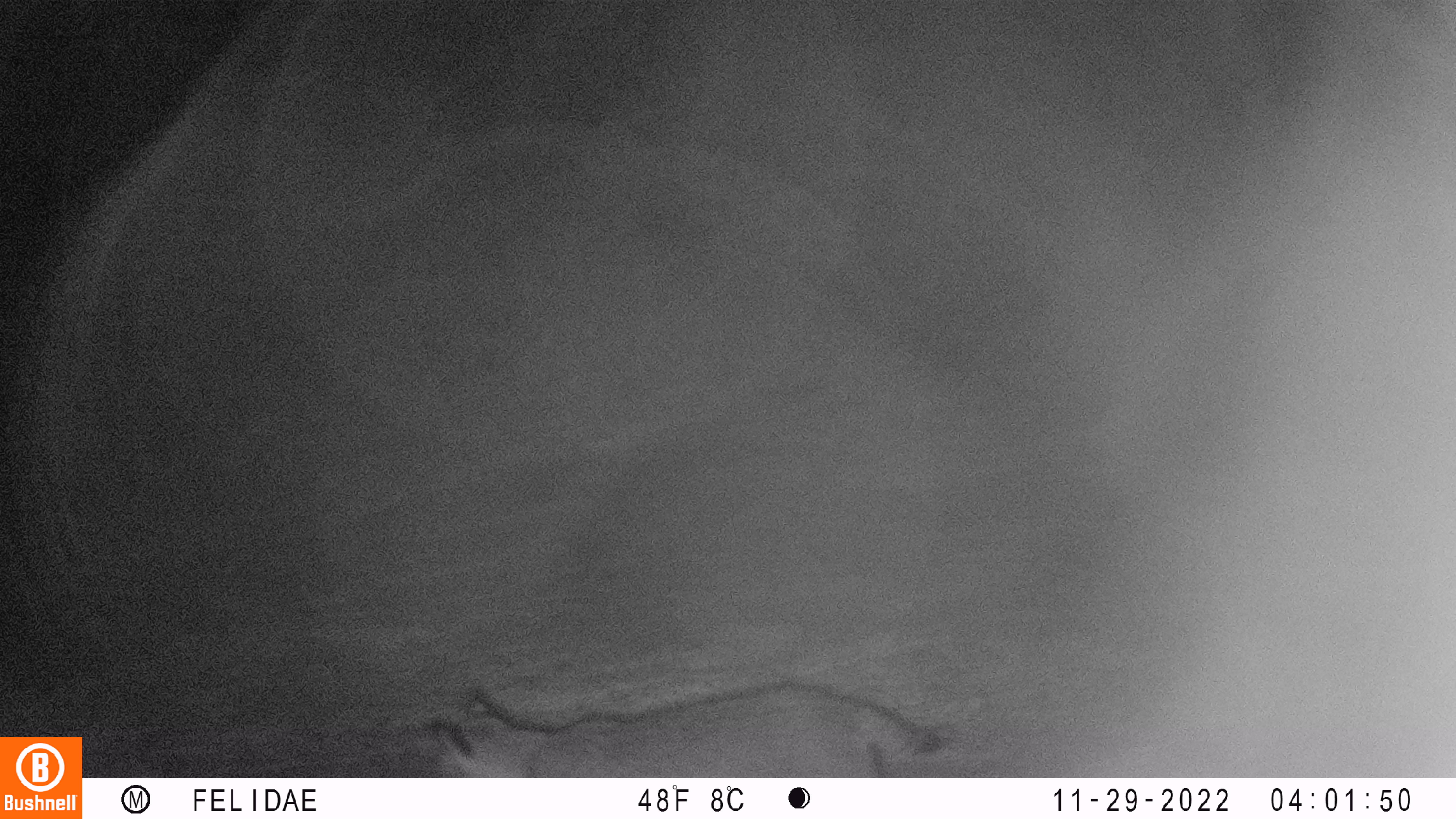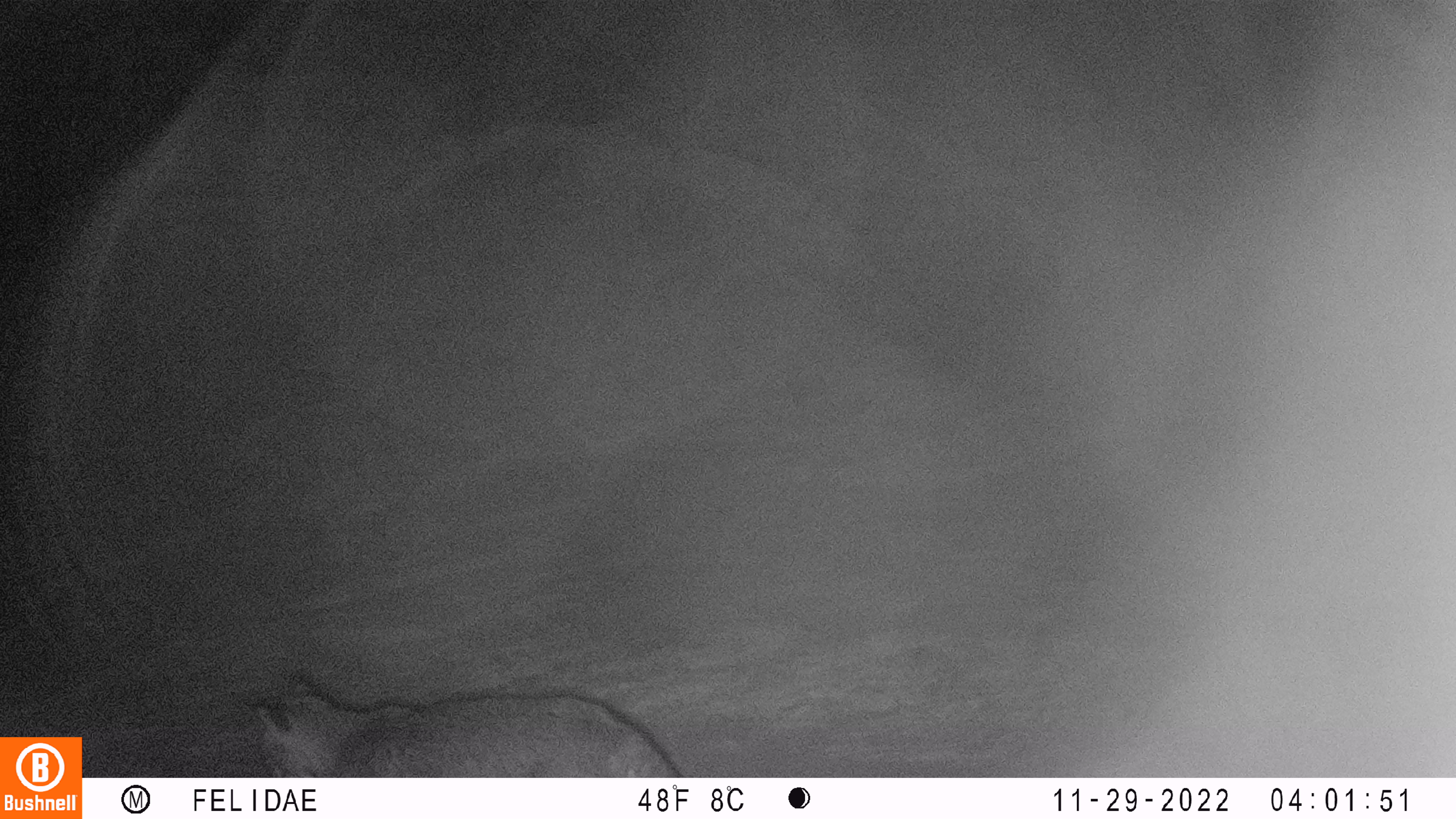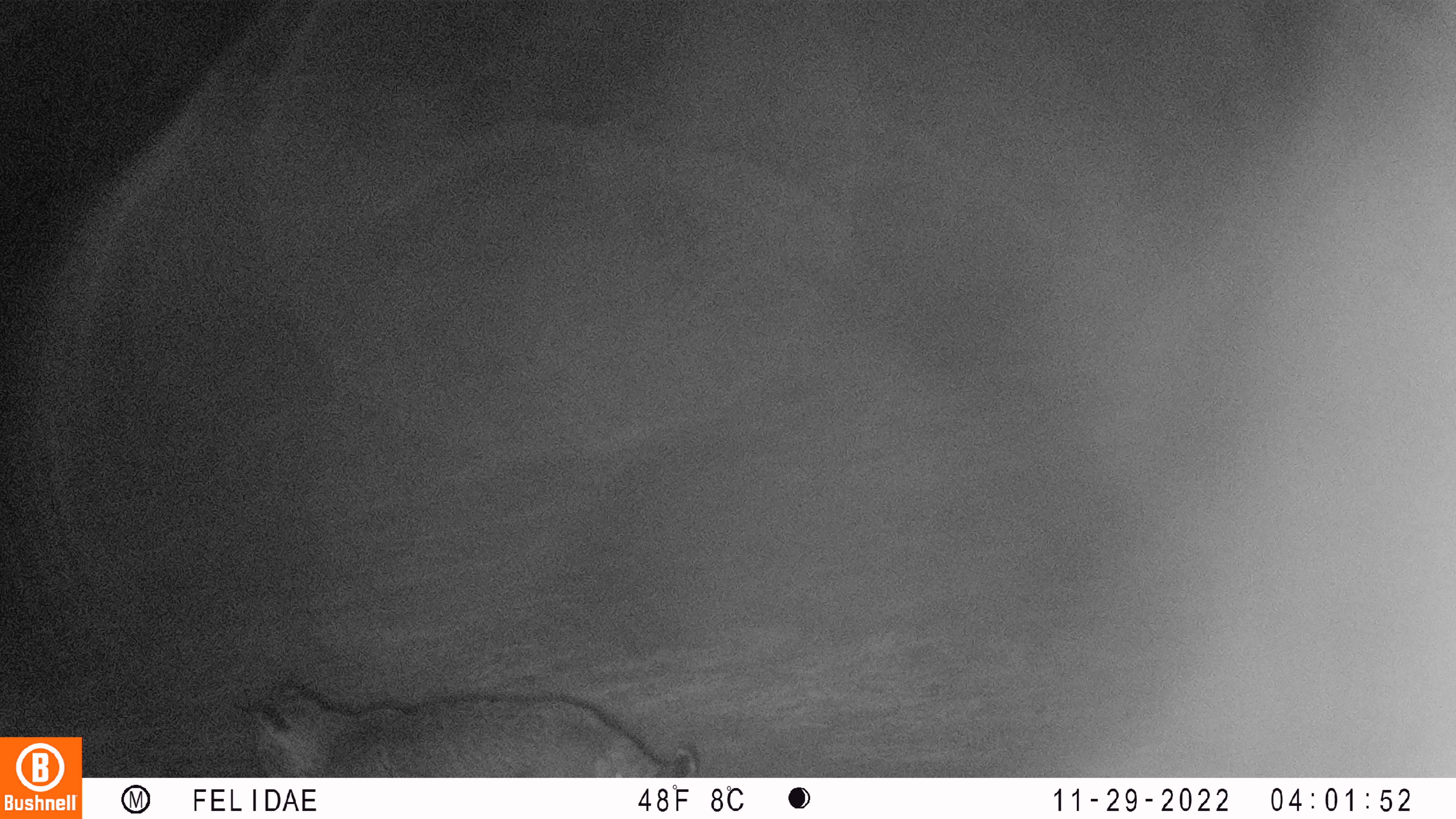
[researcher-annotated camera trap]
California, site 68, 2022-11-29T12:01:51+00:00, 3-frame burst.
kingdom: Animalia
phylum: Chordata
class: Mammalia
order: Carnivora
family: Felidae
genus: Lynx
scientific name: Lynx rufus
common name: bobcat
Bobcat (Lynx rufus).